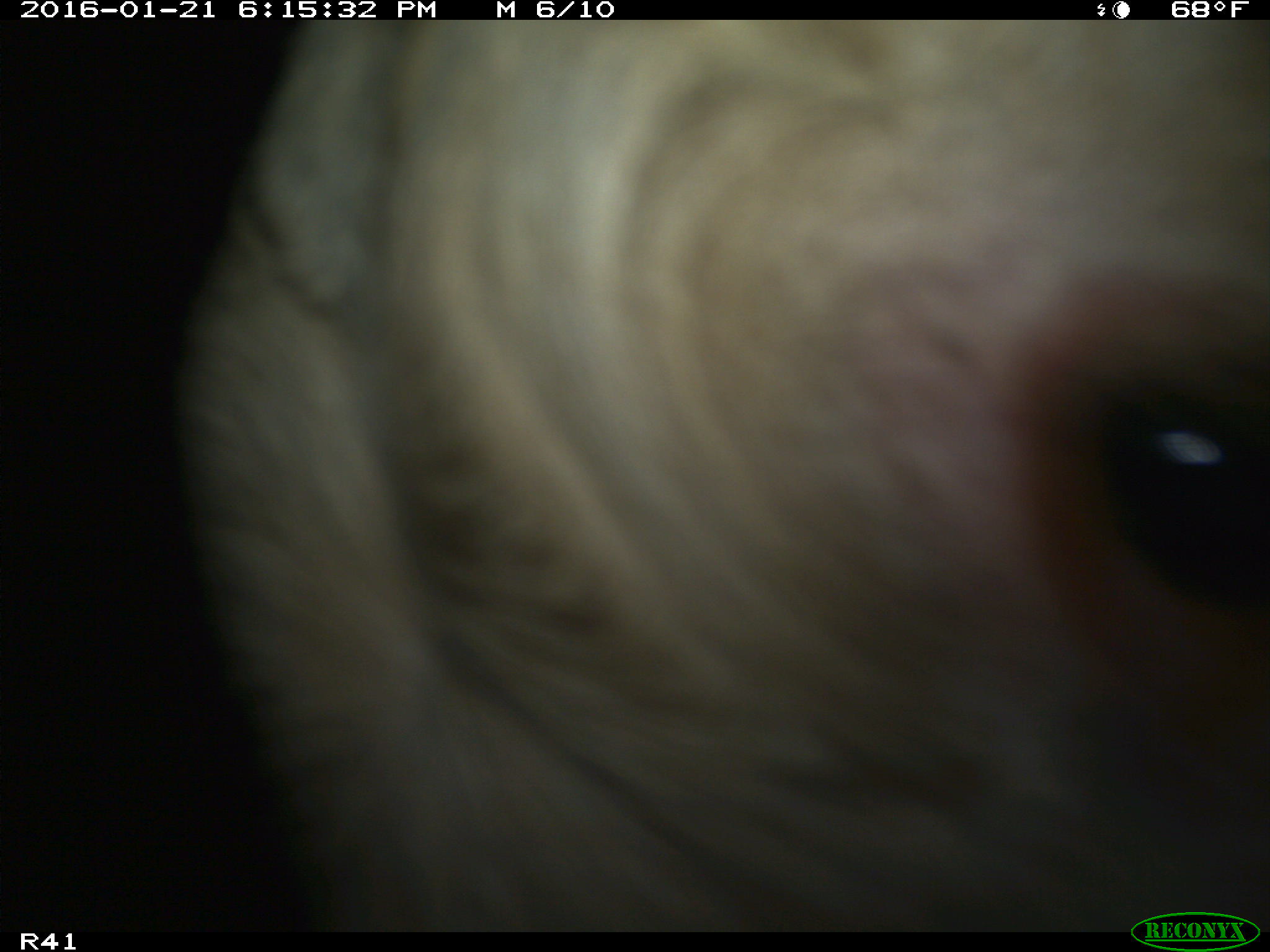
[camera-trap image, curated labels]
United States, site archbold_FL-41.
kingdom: Animalia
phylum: Chordata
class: Mammalia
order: Artiodactyla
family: Bovidae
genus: Bos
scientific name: Bos taurus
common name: domestic cow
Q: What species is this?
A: Bos taurus (domestic cow).